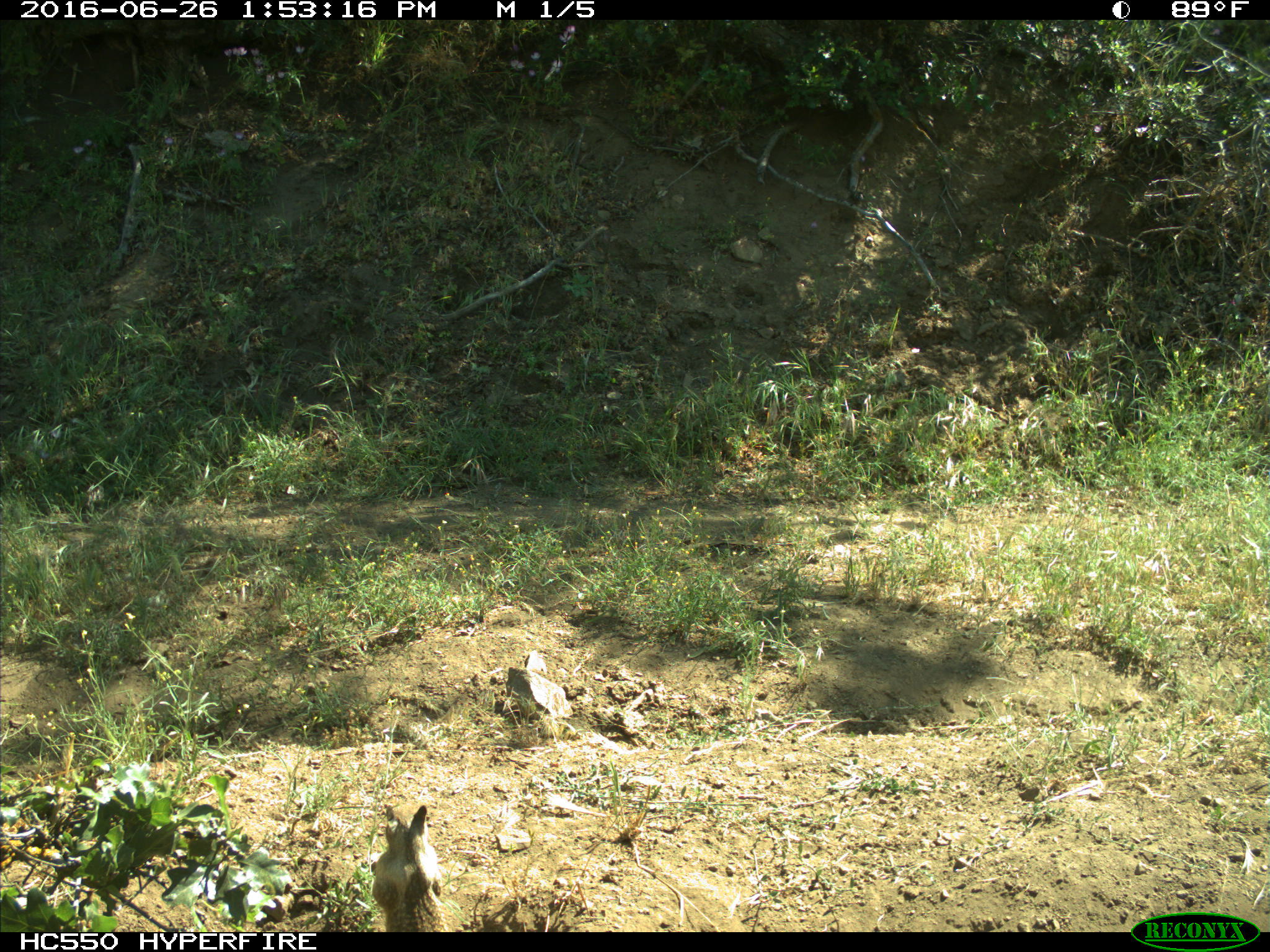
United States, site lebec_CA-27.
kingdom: Animalia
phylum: Chordata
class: Mammalia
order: Rodentia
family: Sciuridae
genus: Otospermophilus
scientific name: Otospermophilus beecheyi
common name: california ground squirrel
Otospermophilus beecheyi (california ground squirrel).